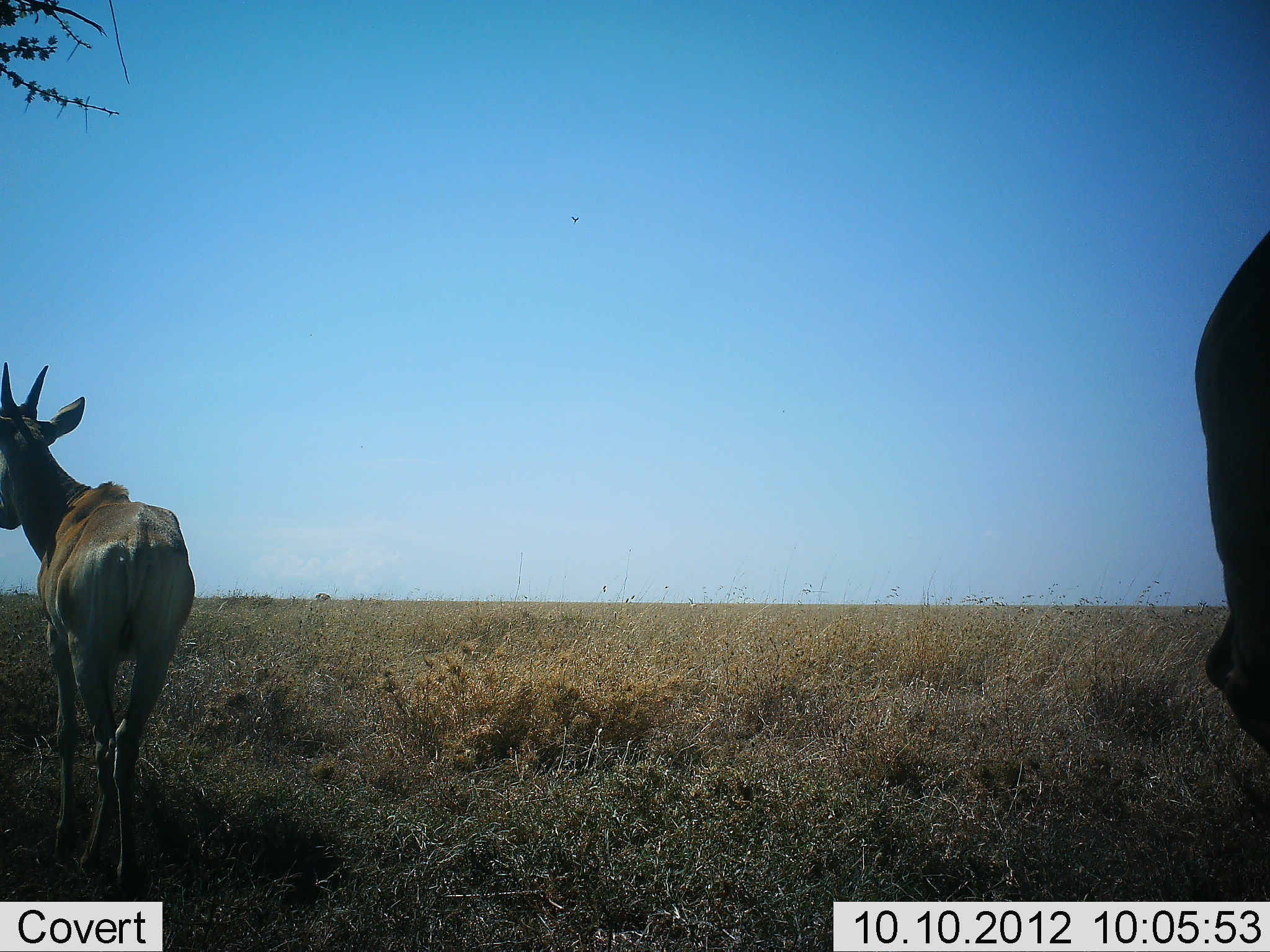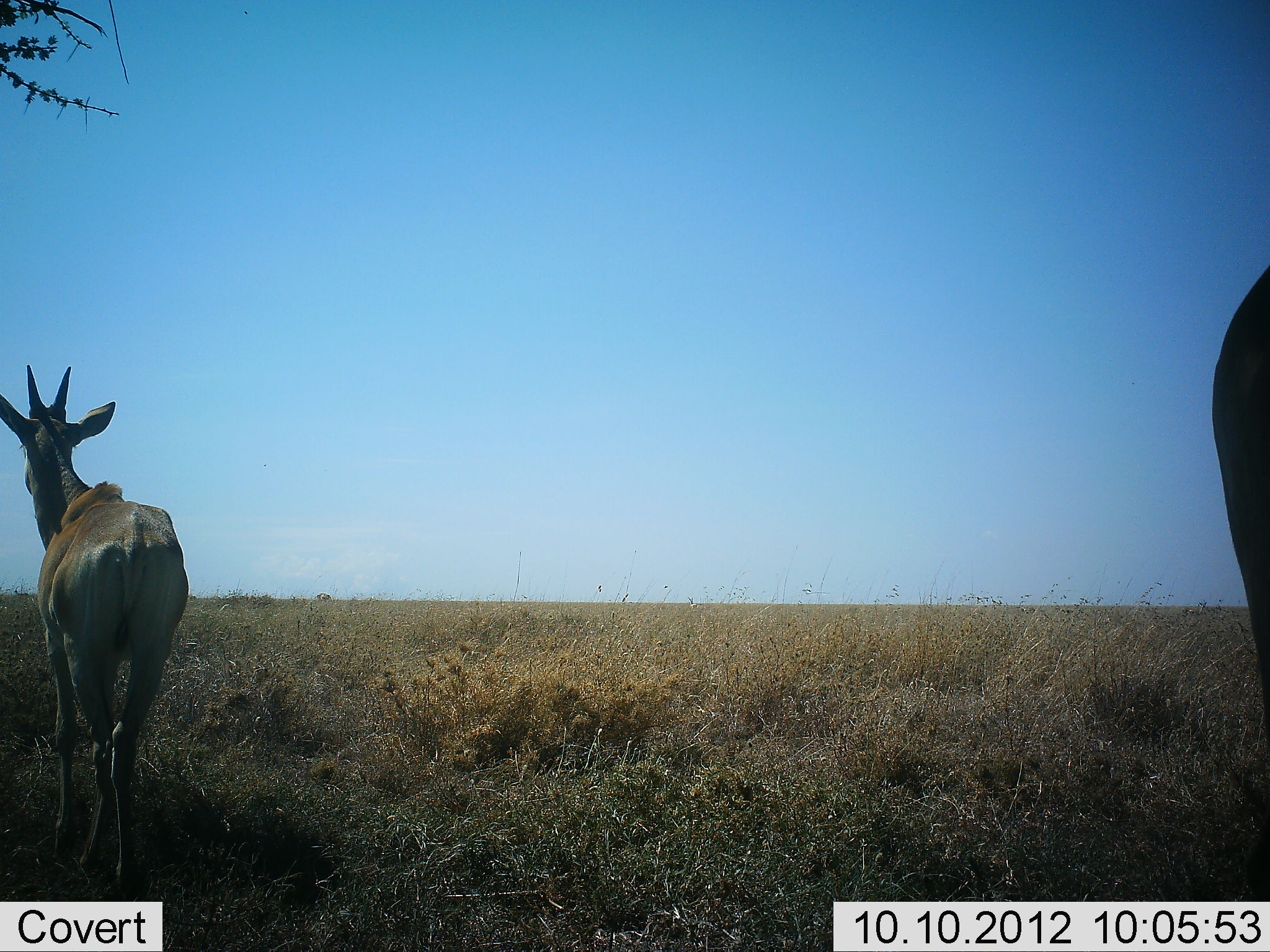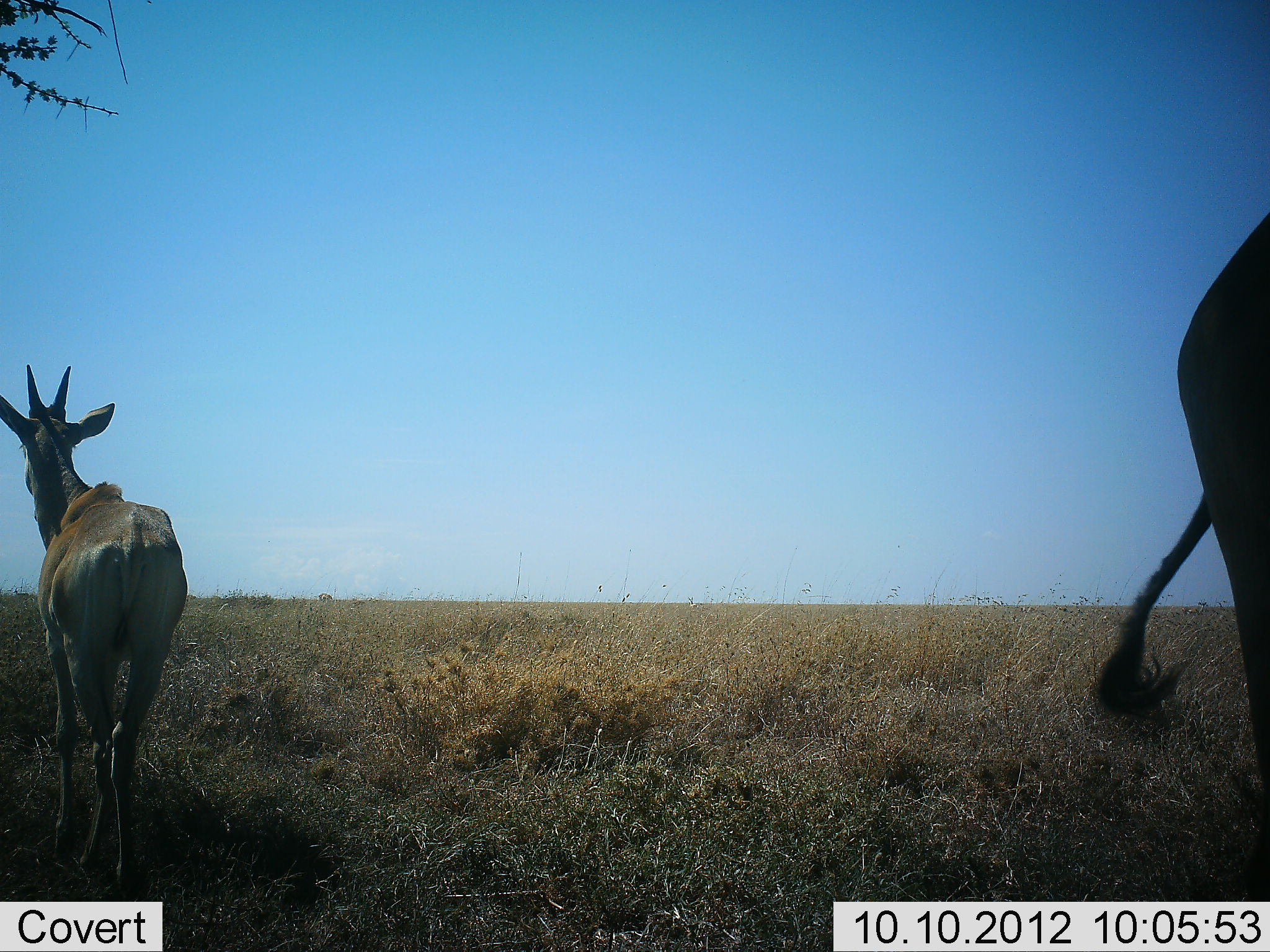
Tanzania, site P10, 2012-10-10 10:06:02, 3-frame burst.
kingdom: Animalia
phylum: Chordata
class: Mammalia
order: Artiodactyla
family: Bovidae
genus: Alcelaphus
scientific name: Alcelaphus buselaphus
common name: hartebeest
Hartebeest (Alcelaphus buselaphus), count 2. Behavior (volunteer vote fractions): standing 100%, resting 0%, moving 0%, interacting 0%. Young present (vote fraction): 33%. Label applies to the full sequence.